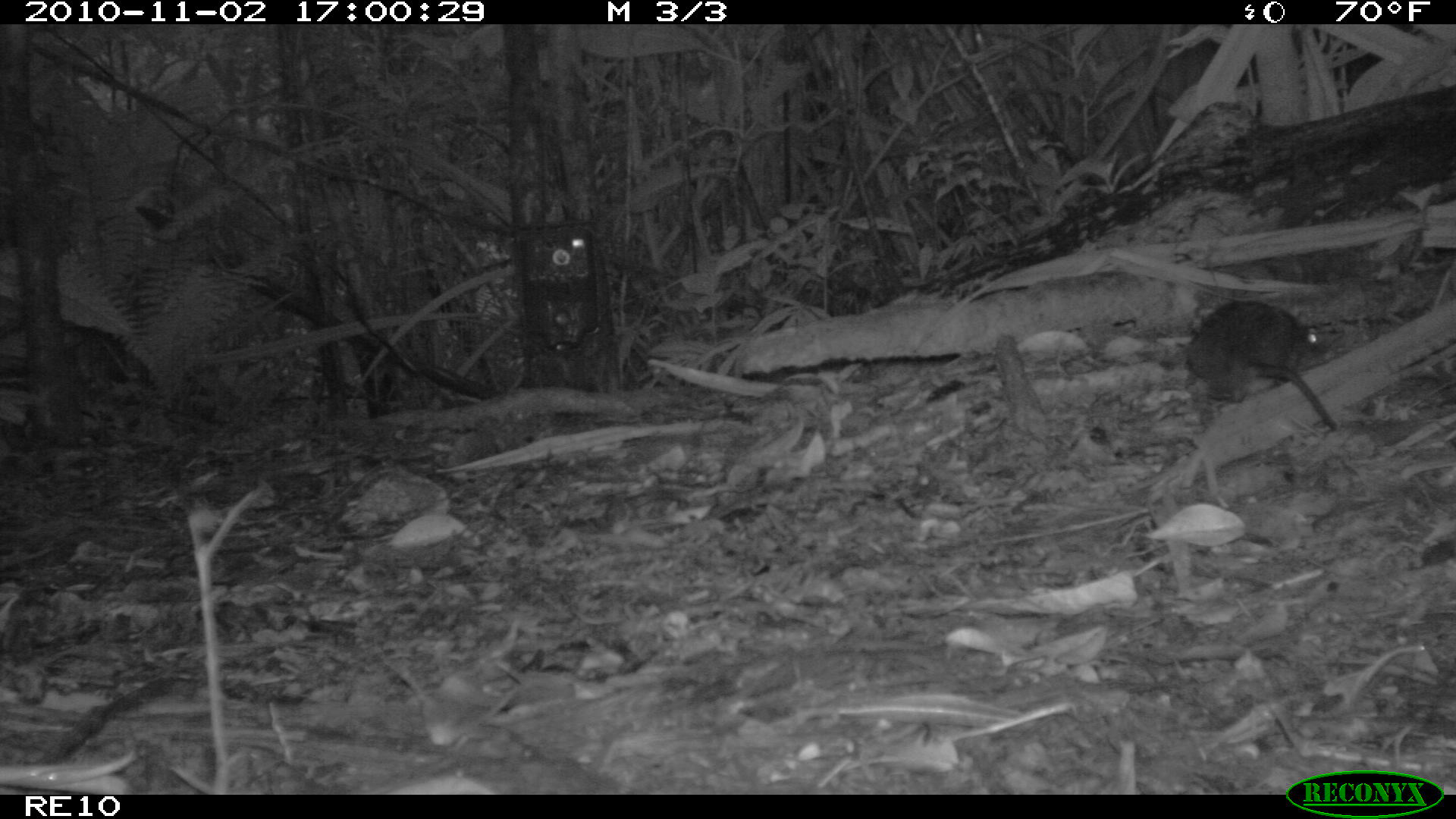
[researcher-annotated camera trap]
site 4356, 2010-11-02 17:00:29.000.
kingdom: Animalia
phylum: Chordata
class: Mammalia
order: Rodentia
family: Muridae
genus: Rattus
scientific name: Rattus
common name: rodent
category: unknown rat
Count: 1.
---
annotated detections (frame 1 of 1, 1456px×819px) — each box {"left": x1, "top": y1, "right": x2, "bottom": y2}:
unknown rat: {"left": 1185, "top": 300, "right": 1337, "bottom": 431}